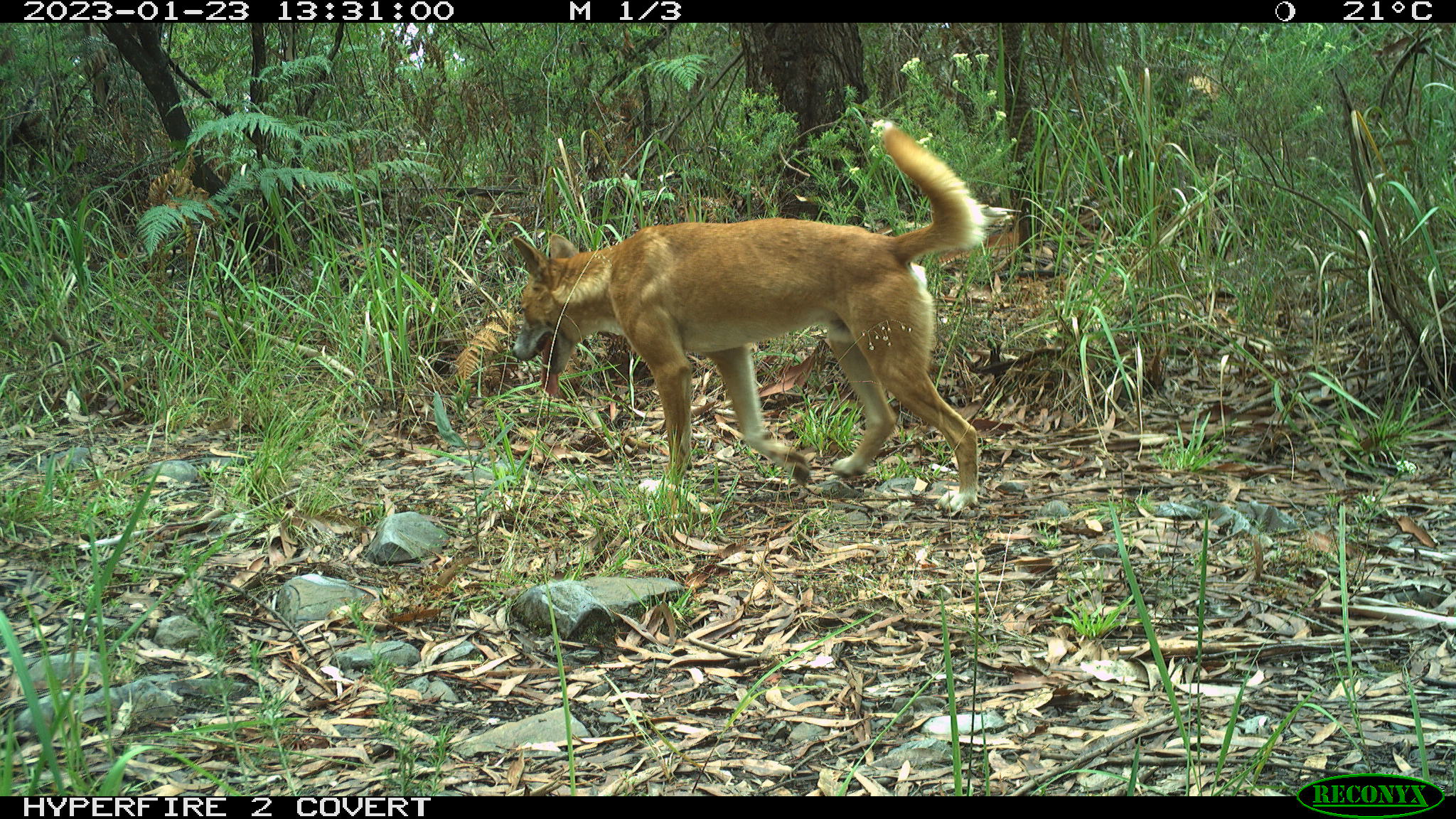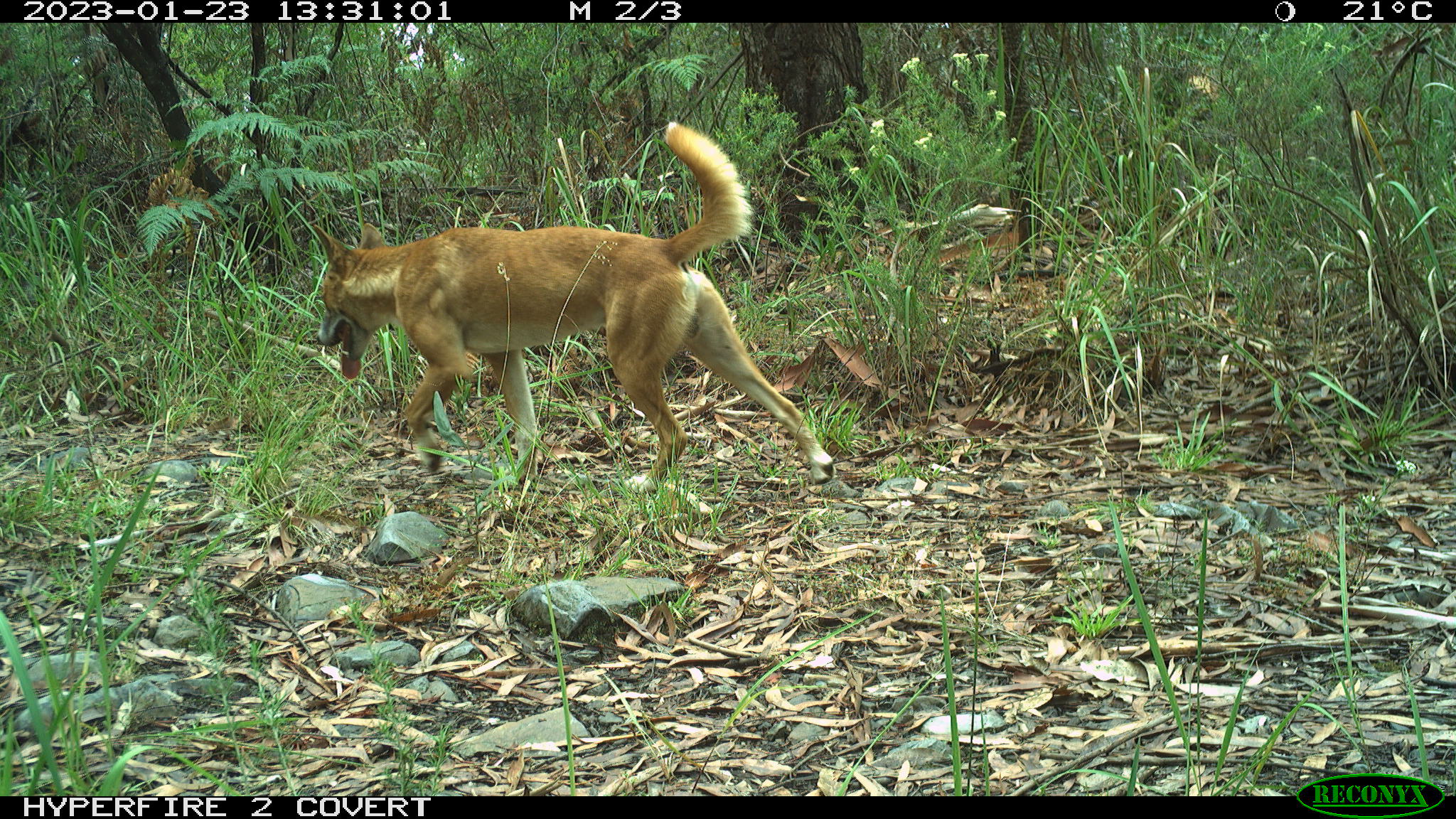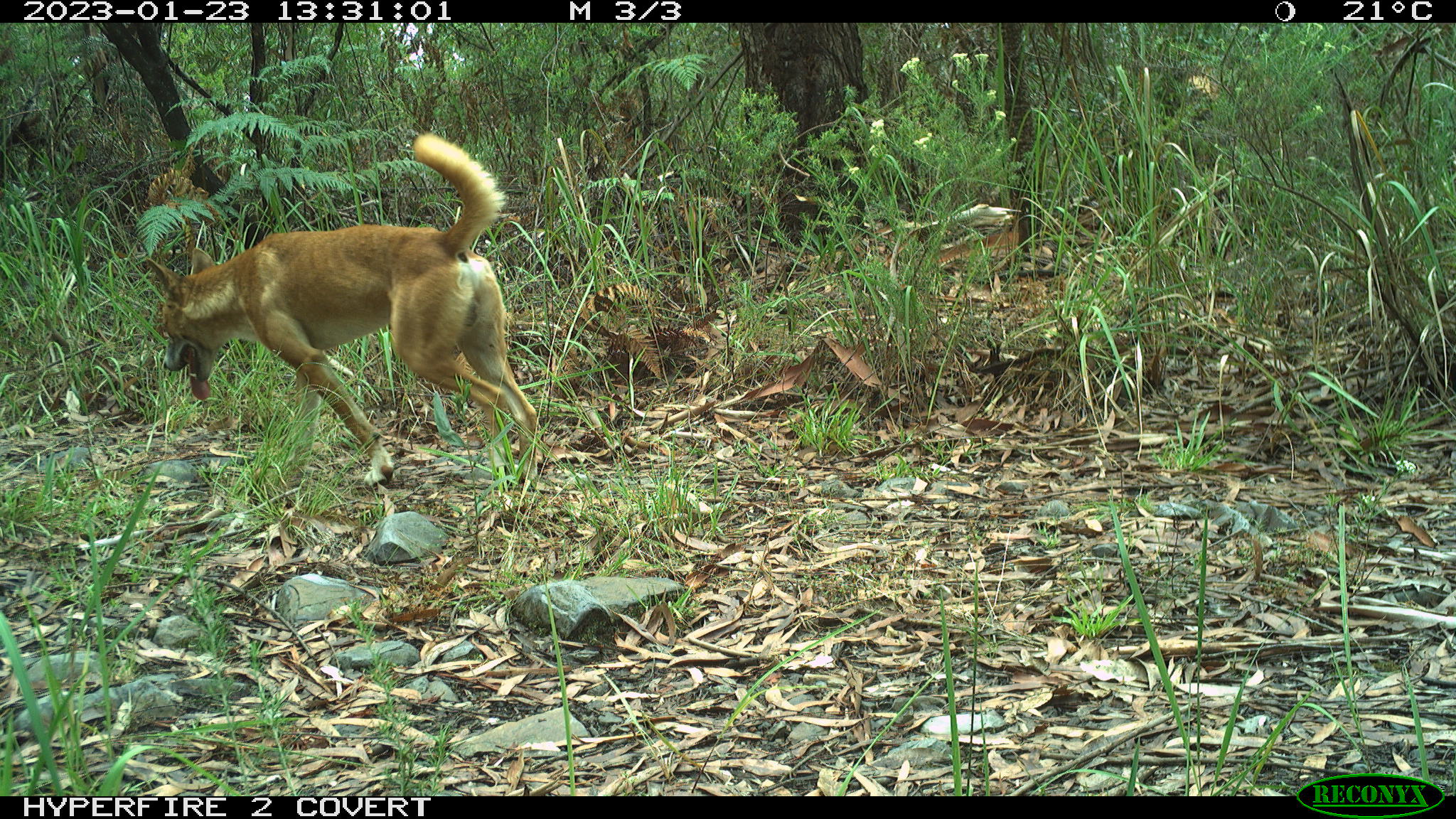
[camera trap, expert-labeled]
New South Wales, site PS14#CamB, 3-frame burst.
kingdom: Animalia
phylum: Chordata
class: Mammalia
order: Carnivora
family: Canidae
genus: Canis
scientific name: Canis familiaris dingo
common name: dingo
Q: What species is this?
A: Dingo (Canis familiaris dingo).